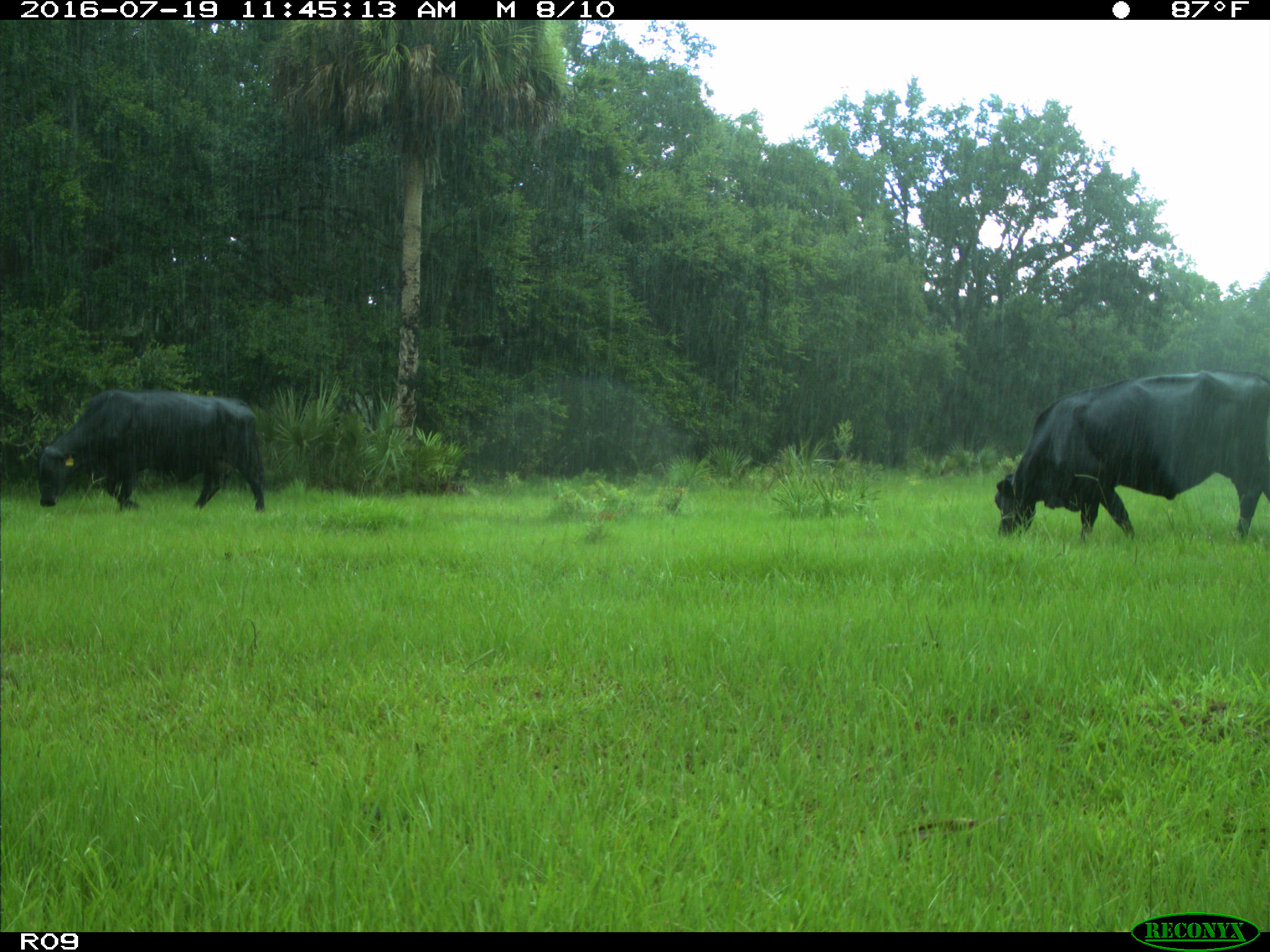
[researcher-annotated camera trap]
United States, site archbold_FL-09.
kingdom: Animalia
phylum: Chordata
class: Mammalia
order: Artiodactyla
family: Bovidae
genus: Bos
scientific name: Bos taurus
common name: domestic cow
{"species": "Bos taurus (domestic cow)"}